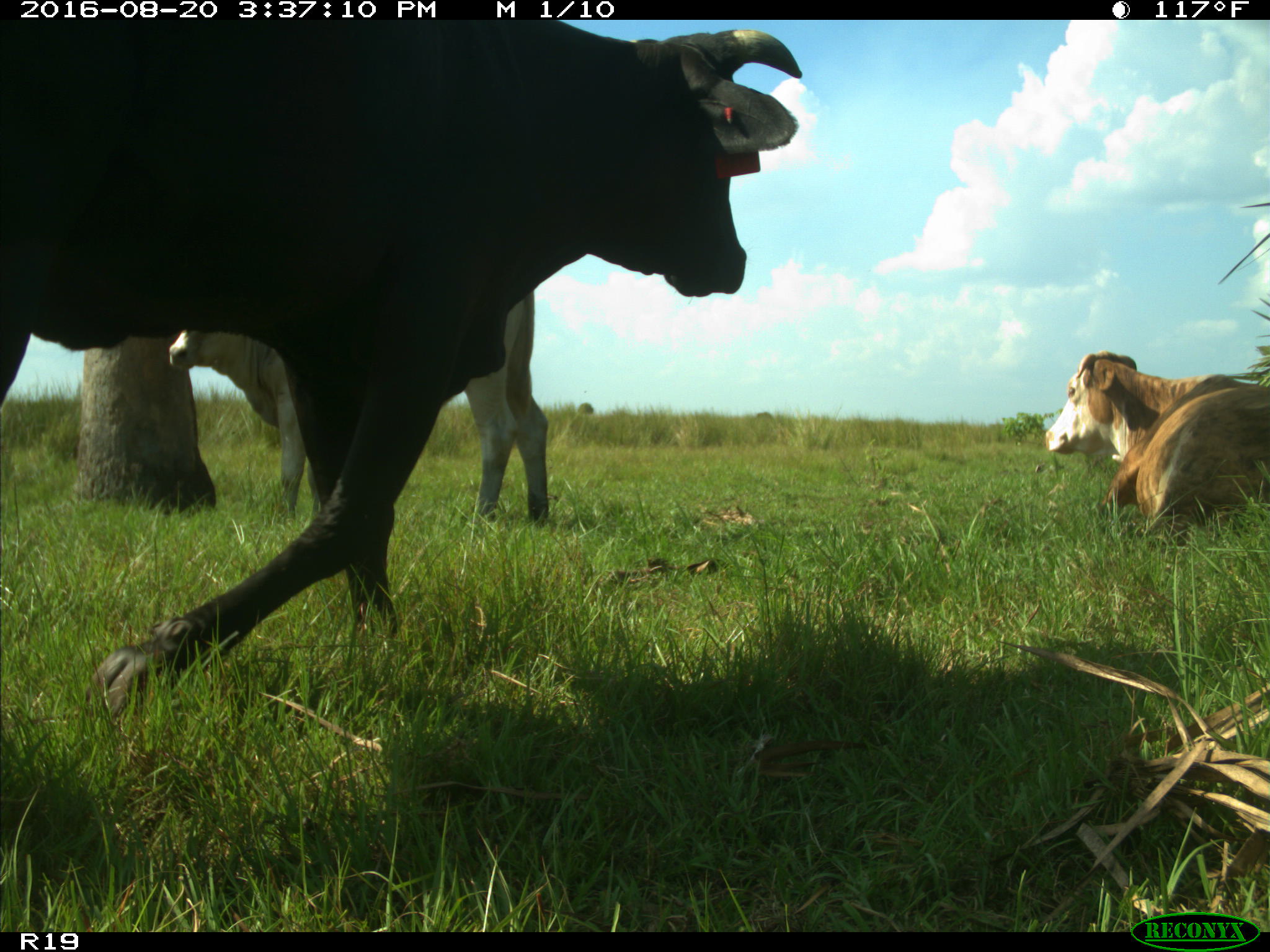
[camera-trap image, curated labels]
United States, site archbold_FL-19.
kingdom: Animalia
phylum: Chordata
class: Mammalia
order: Artiodactyla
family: Bovidae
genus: Bos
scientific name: Bos taurus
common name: domestic cow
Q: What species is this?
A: Bos taurus (domestic cow).